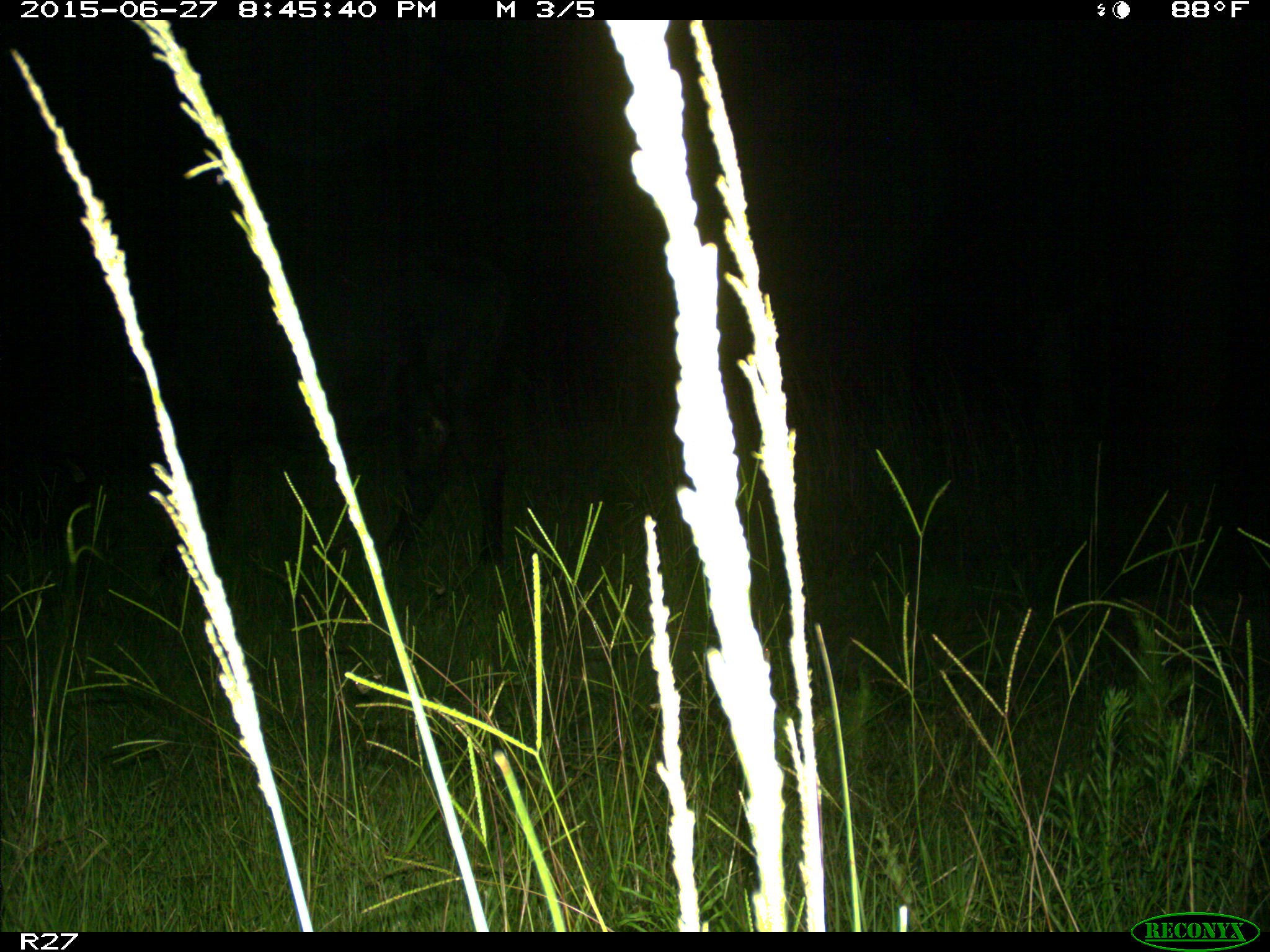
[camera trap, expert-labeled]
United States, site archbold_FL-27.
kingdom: Animalia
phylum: Chordata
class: Mammalia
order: Artiodactyla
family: Bovidae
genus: Bos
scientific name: Bos taurus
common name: domestic cow